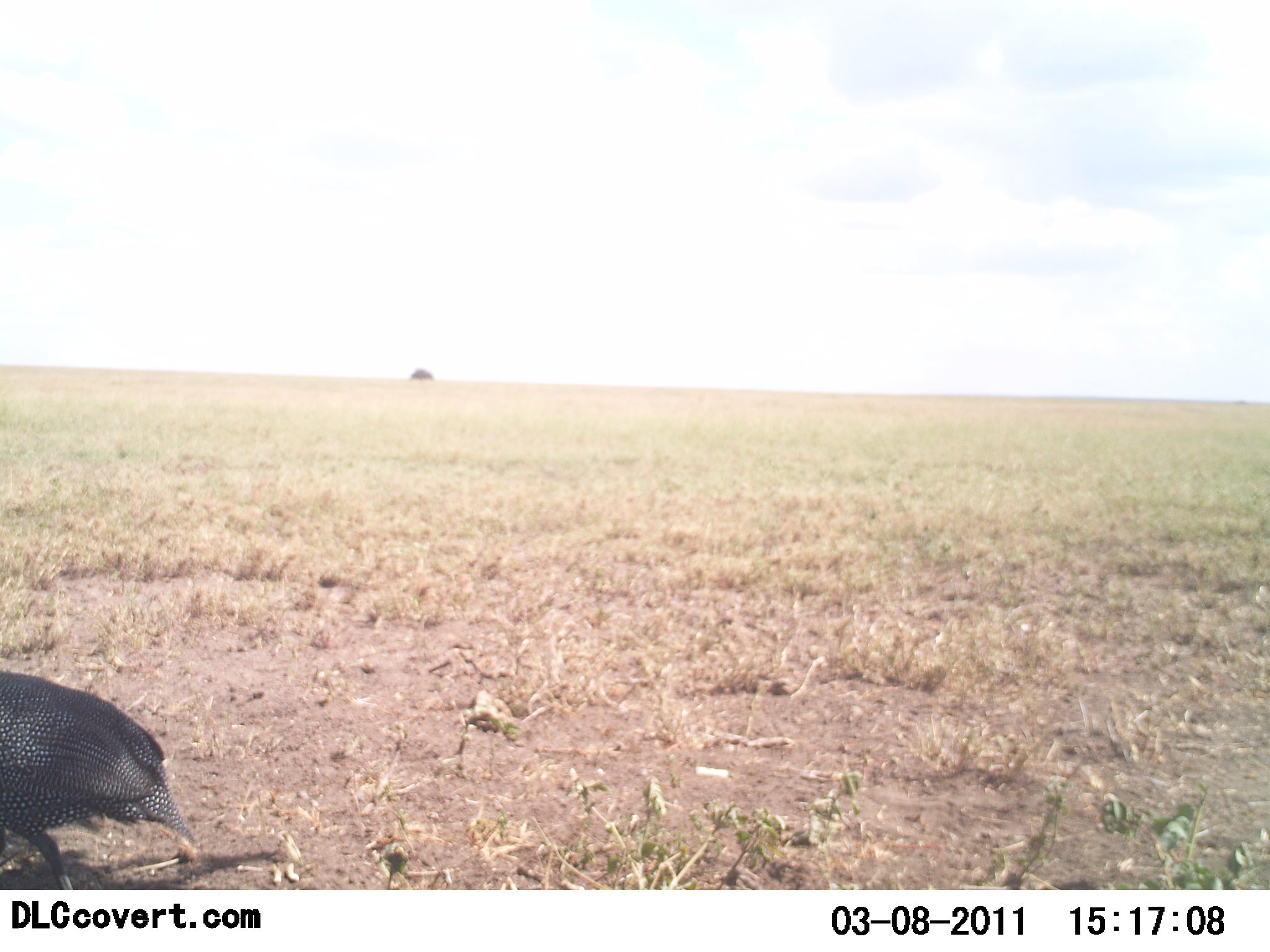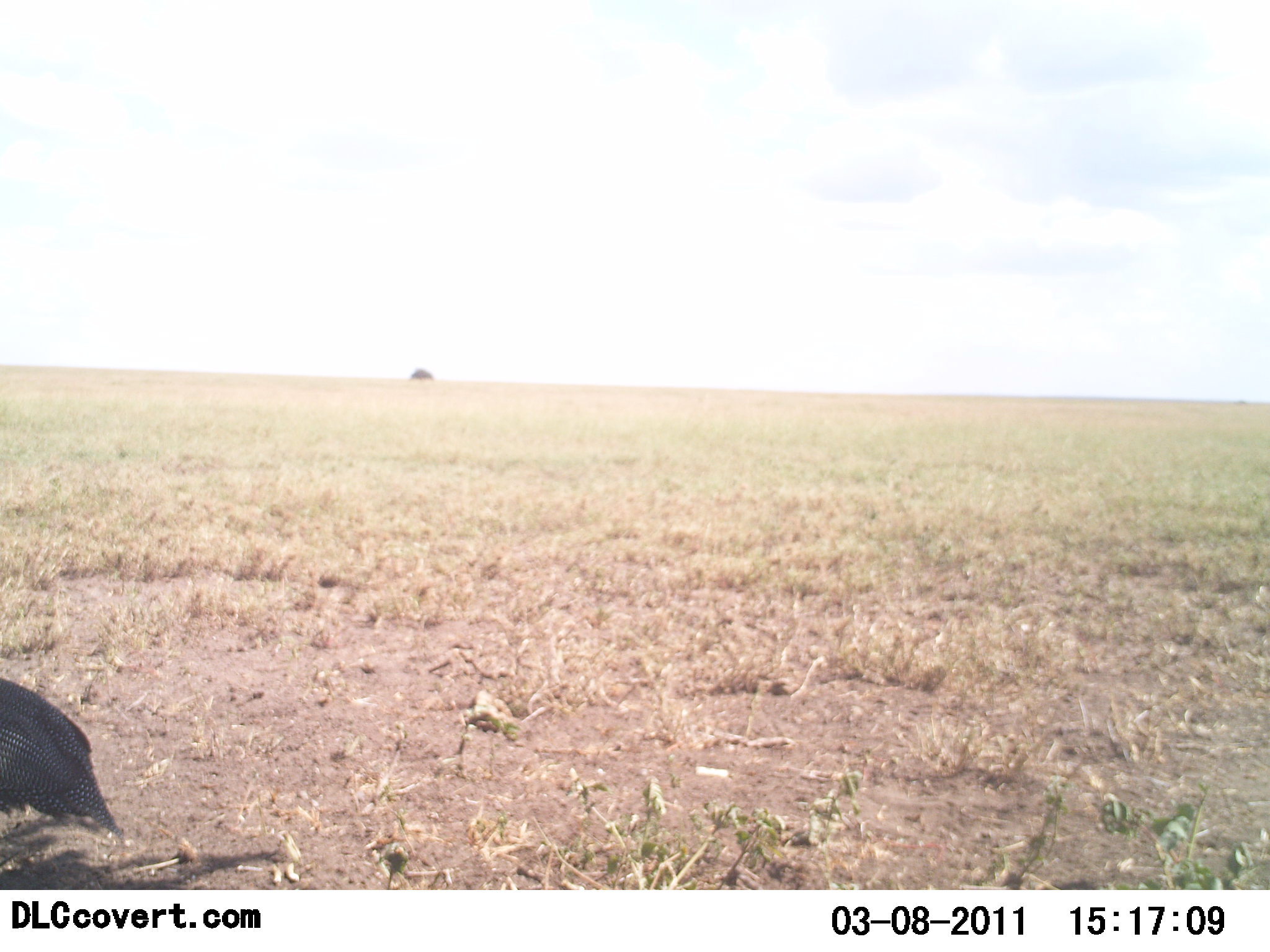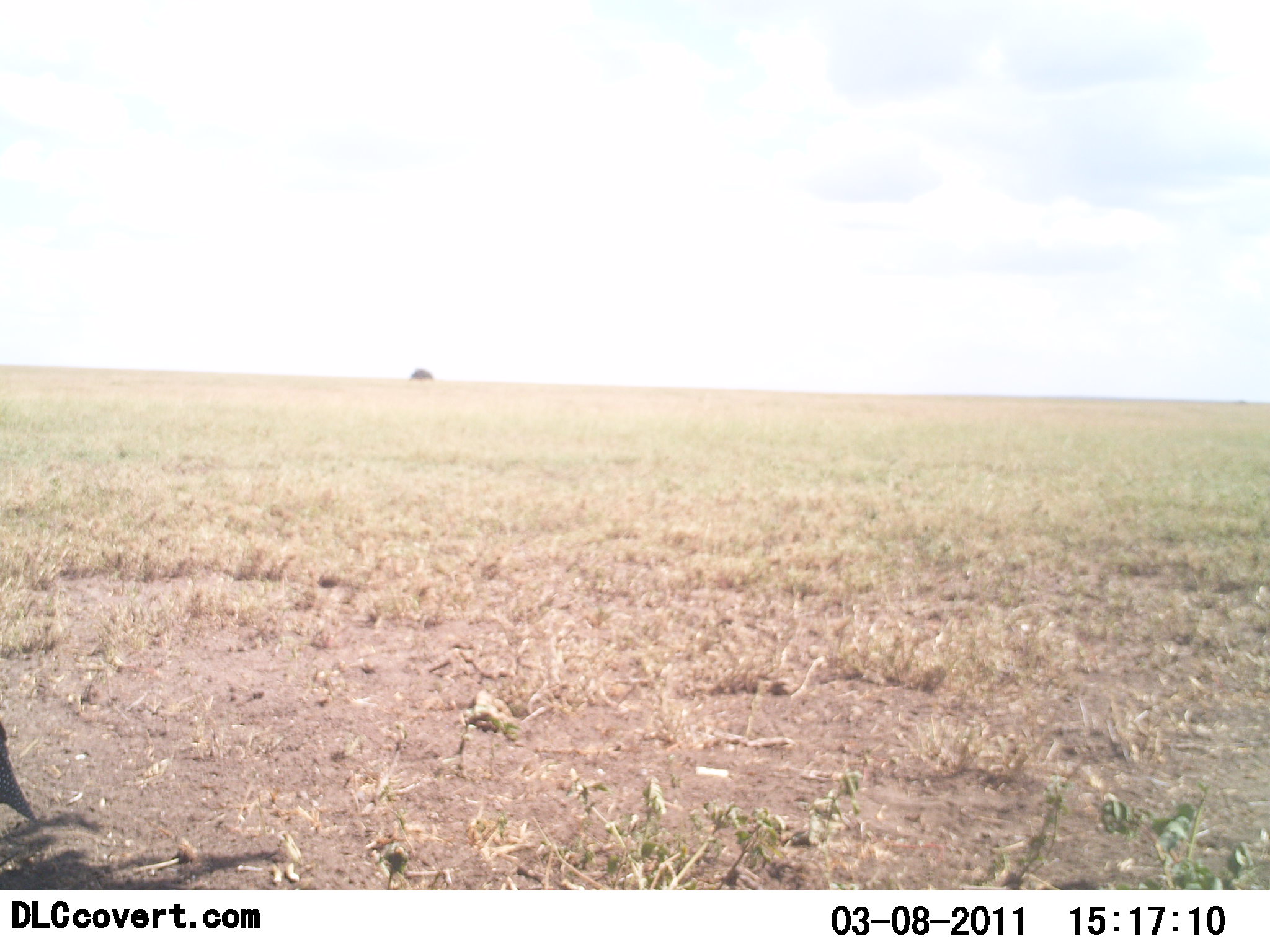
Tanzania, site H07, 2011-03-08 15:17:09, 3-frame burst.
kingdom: Animalia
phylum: Chordata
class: Aves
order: Galliformes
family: Numididae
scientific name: Numididae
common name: guinea fowl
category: guineafowl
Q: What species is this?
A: Guineafowl (guinea fowl) (Numididae).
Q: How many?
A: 1.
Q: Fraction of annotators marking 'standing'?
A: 55%.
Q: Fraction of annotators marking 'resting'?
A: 0%.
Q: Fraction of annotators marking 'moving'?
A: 36%.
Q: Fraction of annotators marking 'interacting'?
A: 0%.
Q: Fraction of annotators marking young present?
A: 0%.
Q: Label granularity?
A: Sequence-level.